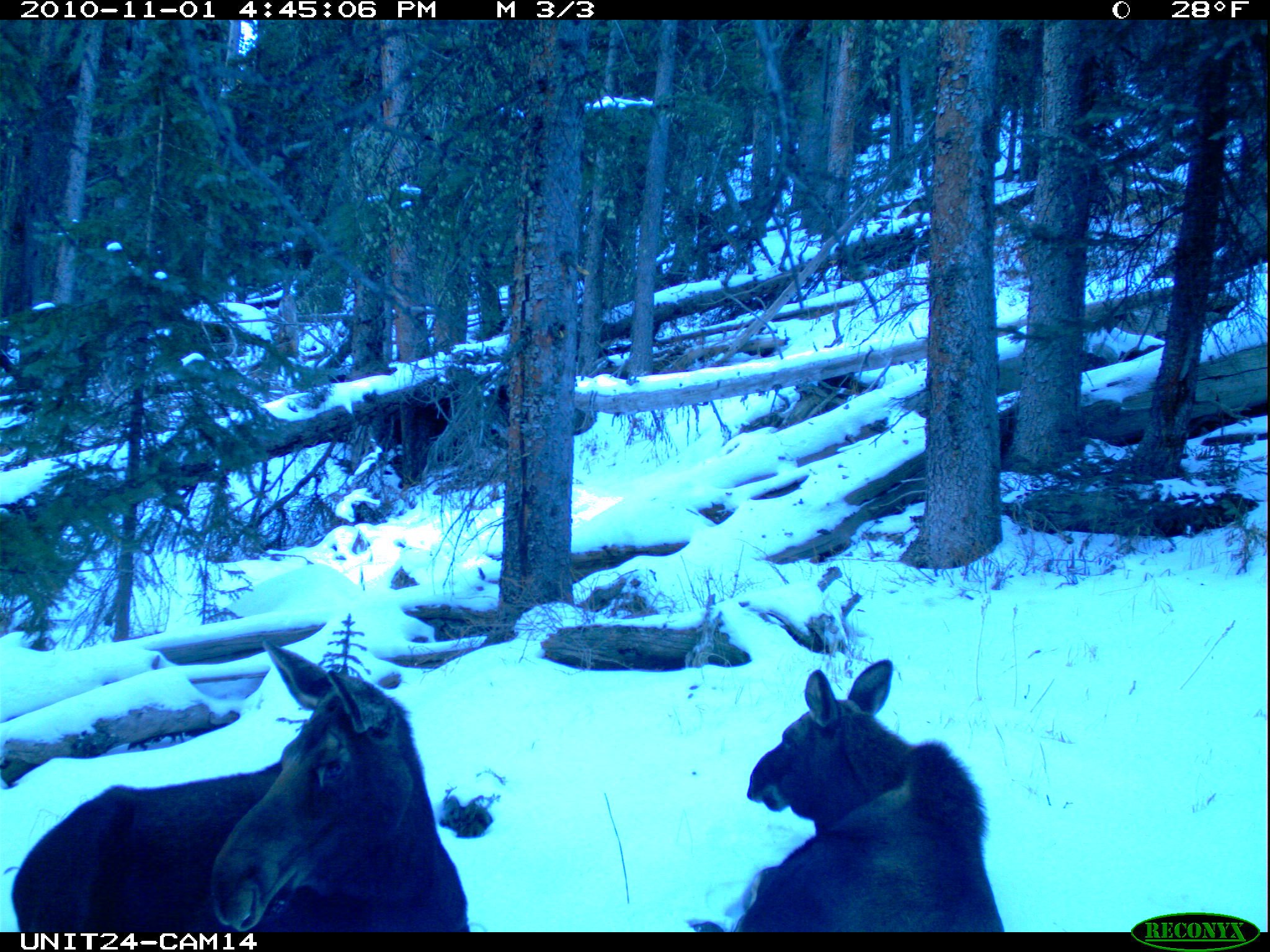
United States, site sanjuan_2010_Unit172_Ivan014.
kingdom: Animalia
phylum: Chordata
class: Mammalia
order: Artiodactyla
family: Cervidae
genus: Alces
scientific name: Alces alces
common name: moose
Alces alces (moose).